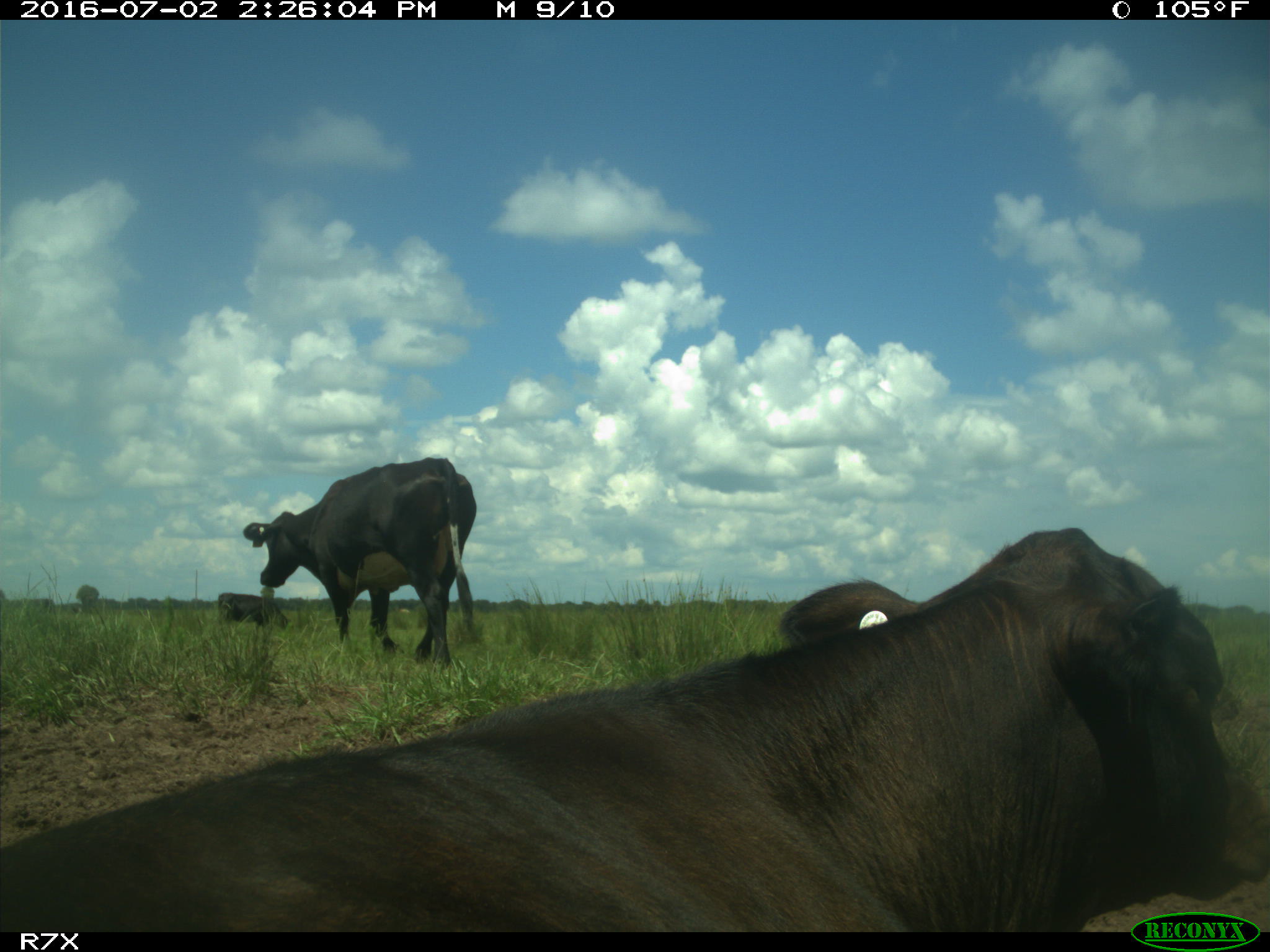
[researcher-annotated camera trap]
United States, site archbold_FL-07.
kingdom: Animalia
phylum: Chordata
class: Mammalia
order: Artiodactyla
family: Bovidae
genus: Bos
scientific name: Bos taurus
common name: domestic cow